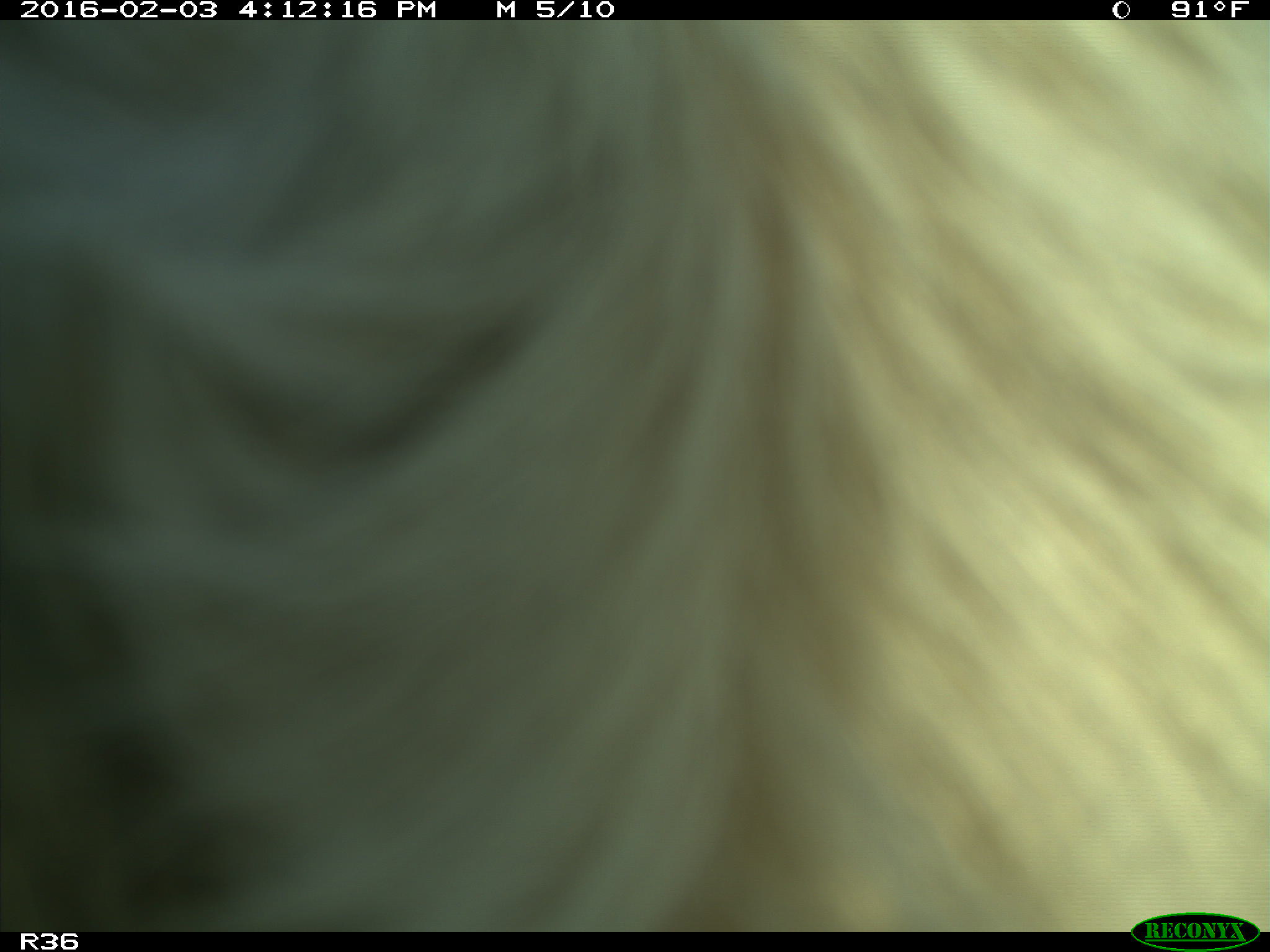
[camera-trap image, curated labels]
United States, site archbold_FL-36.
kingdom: Animalia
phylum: Chordata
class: Mammalia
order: Artiodactyla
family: Bovidae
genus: Bos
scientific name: Bos taurus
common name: domestic cow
Bos taurus (domestic cow).